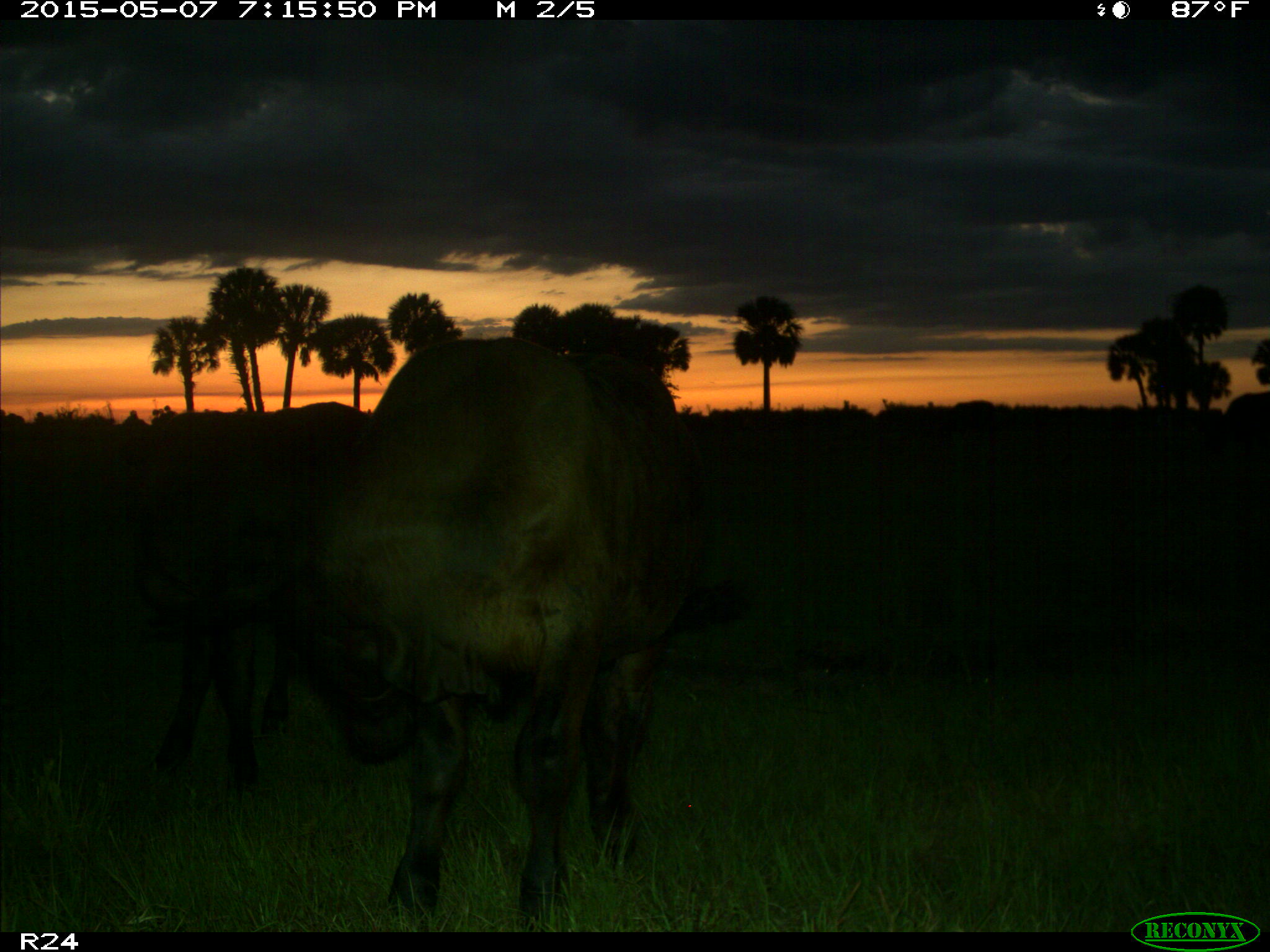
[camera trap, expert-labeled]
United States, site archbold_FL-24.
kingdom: Animalia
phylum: Chordata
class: Mammalia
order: Artiodactyla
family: Bovidae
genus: Bos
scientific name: Bos taurus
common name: domestic cow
Bos taurus (domestic cow).